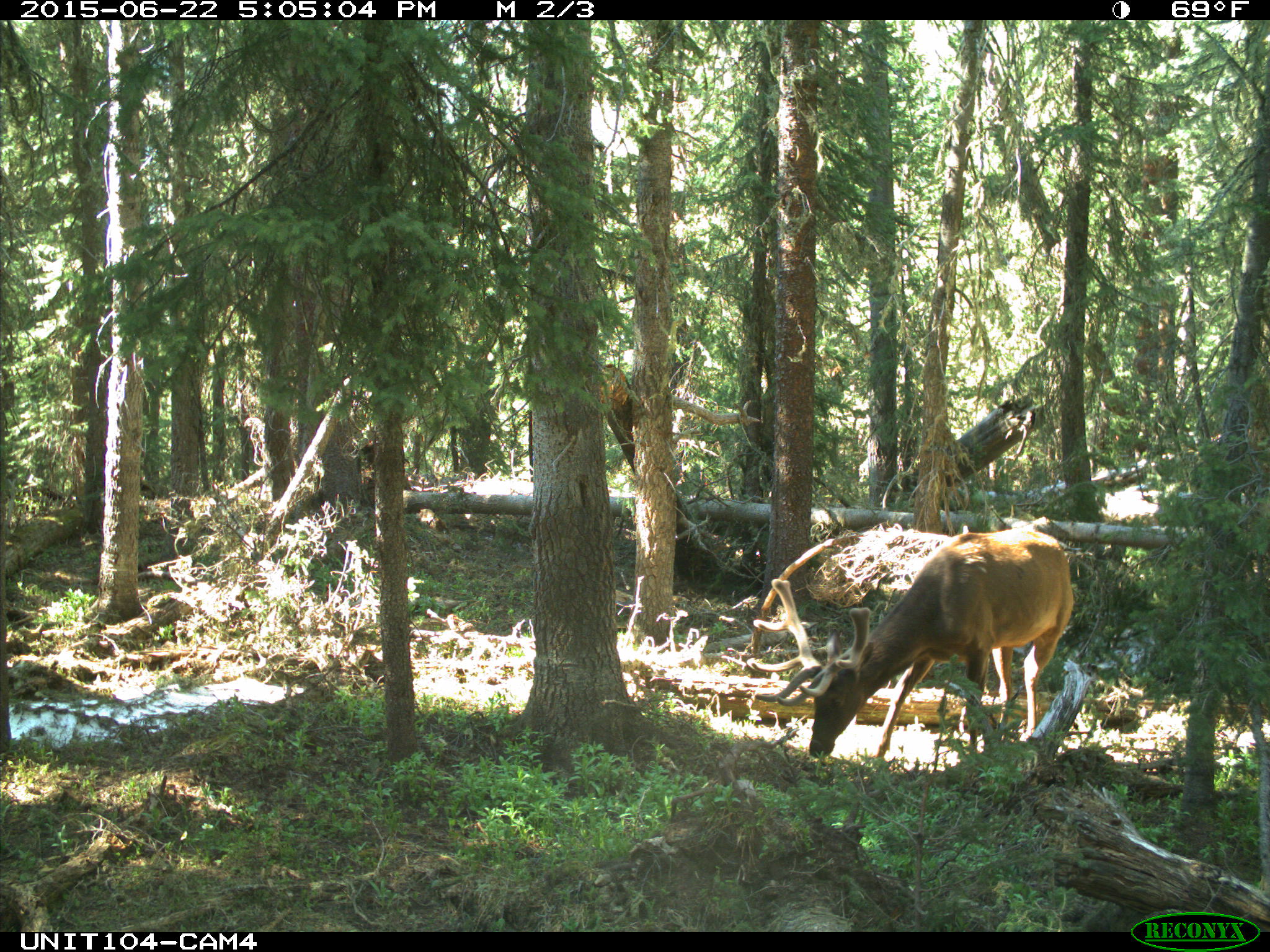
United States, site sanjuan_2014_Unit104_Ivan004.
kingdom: Animalia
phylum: Chordata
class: Mammalia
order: Artiodactyla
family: Cervidae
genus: Cervus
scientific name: Cervus elaphus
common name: red deer